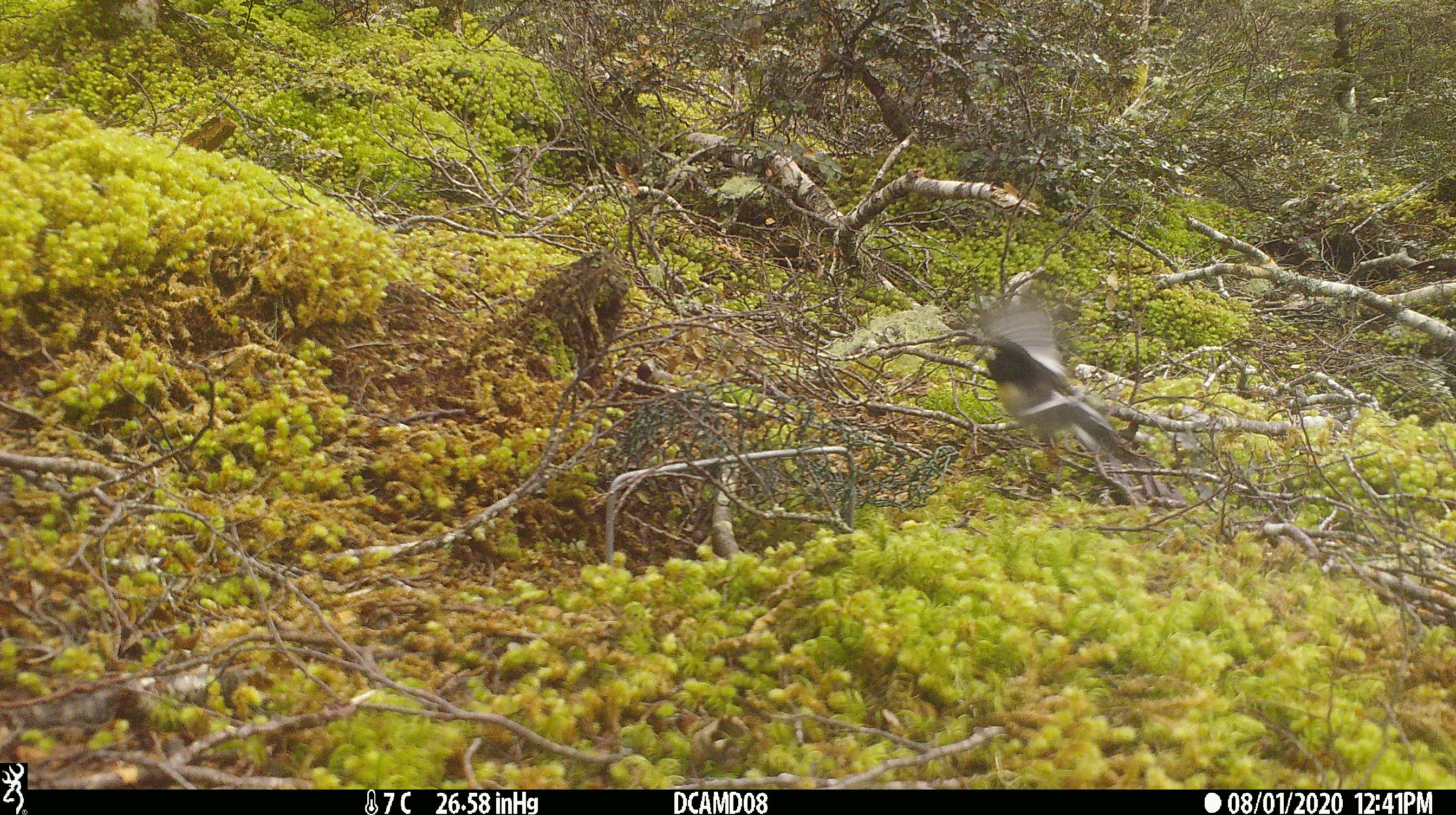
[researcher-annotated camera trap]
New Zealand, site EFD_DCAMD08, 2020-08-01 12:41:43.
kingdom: Animalia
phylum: Chordata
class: Aves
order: Passeriformes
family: Rhipiduridae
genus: Rhipidura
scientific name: Rhipidura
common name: fantails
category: fantail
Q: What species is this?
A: Fantail (fantails) (Rhipidura).